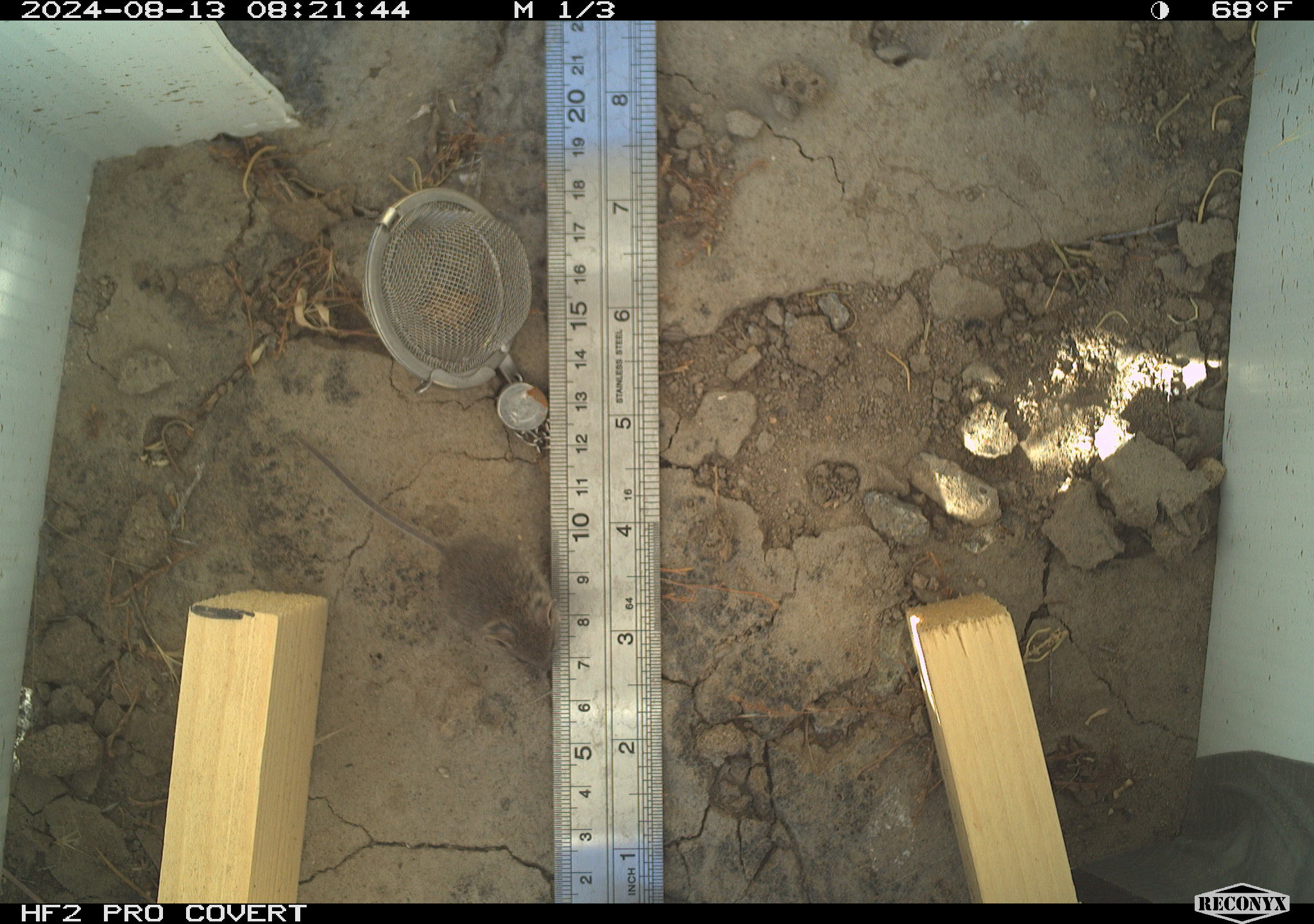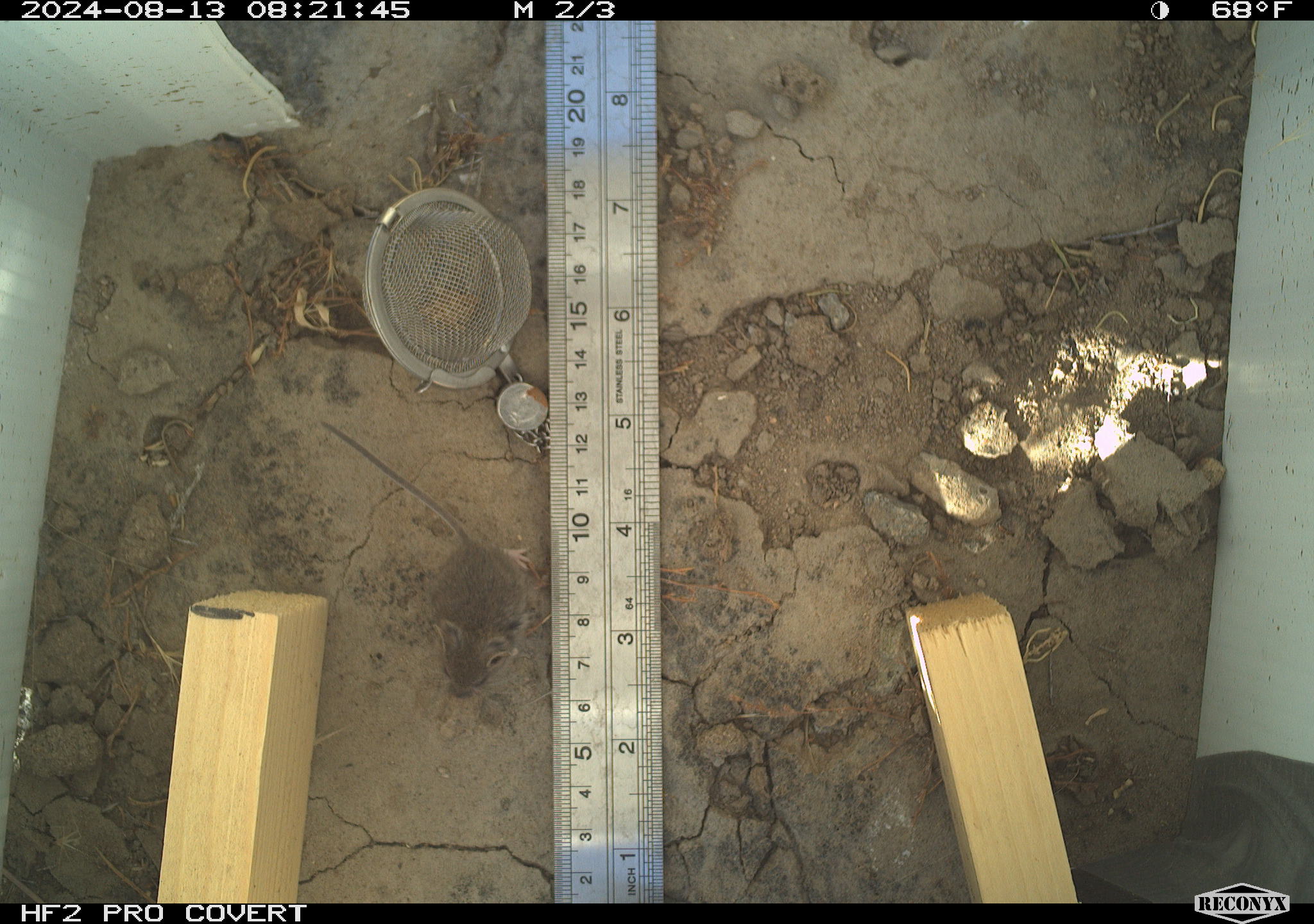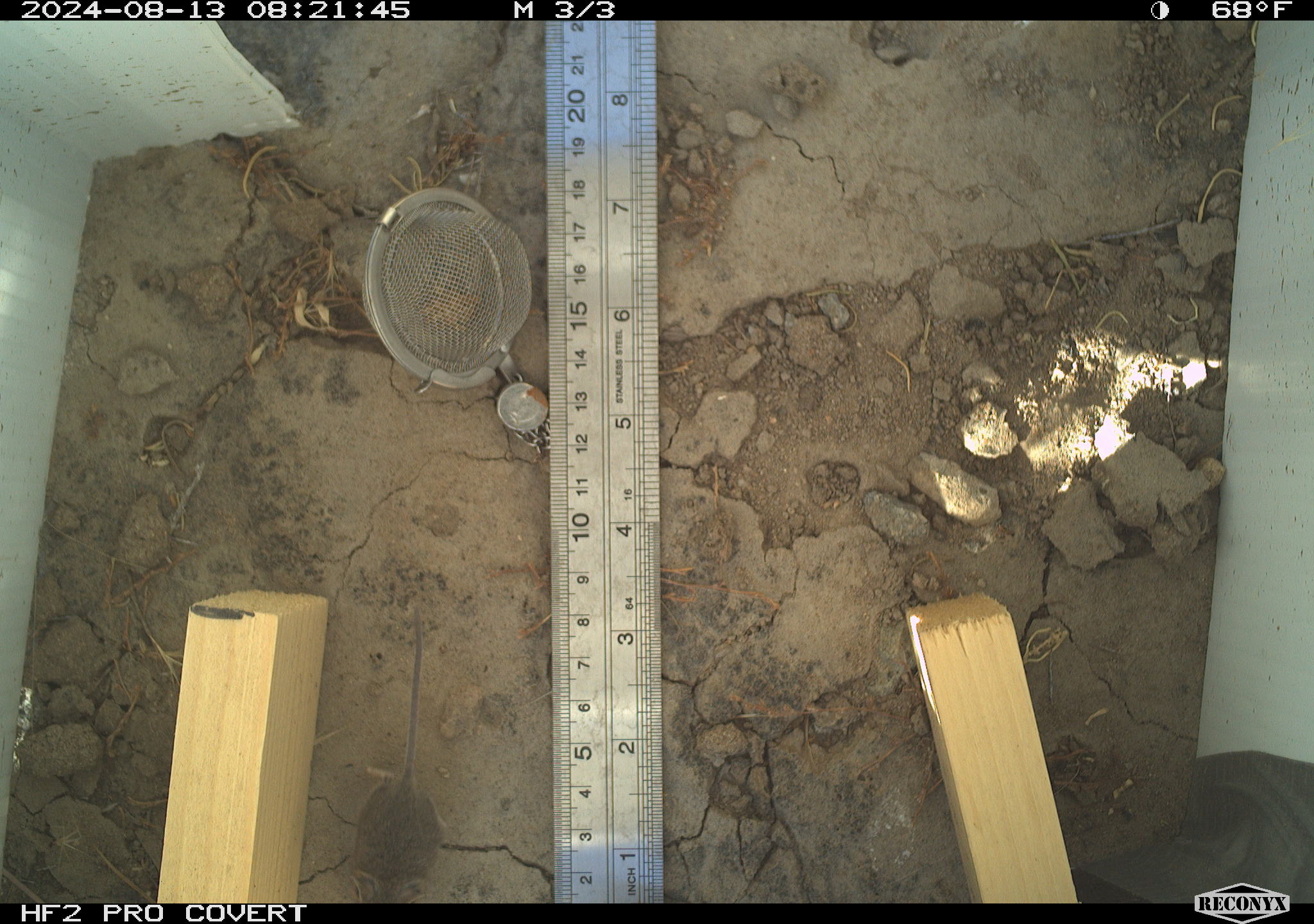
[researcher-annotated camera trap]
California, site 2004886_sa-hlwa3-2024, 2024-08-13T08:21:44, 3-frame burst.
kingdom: Animalia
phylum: Chordata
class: Mammalia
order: Rodentia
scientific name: Rodentia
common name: mouse species